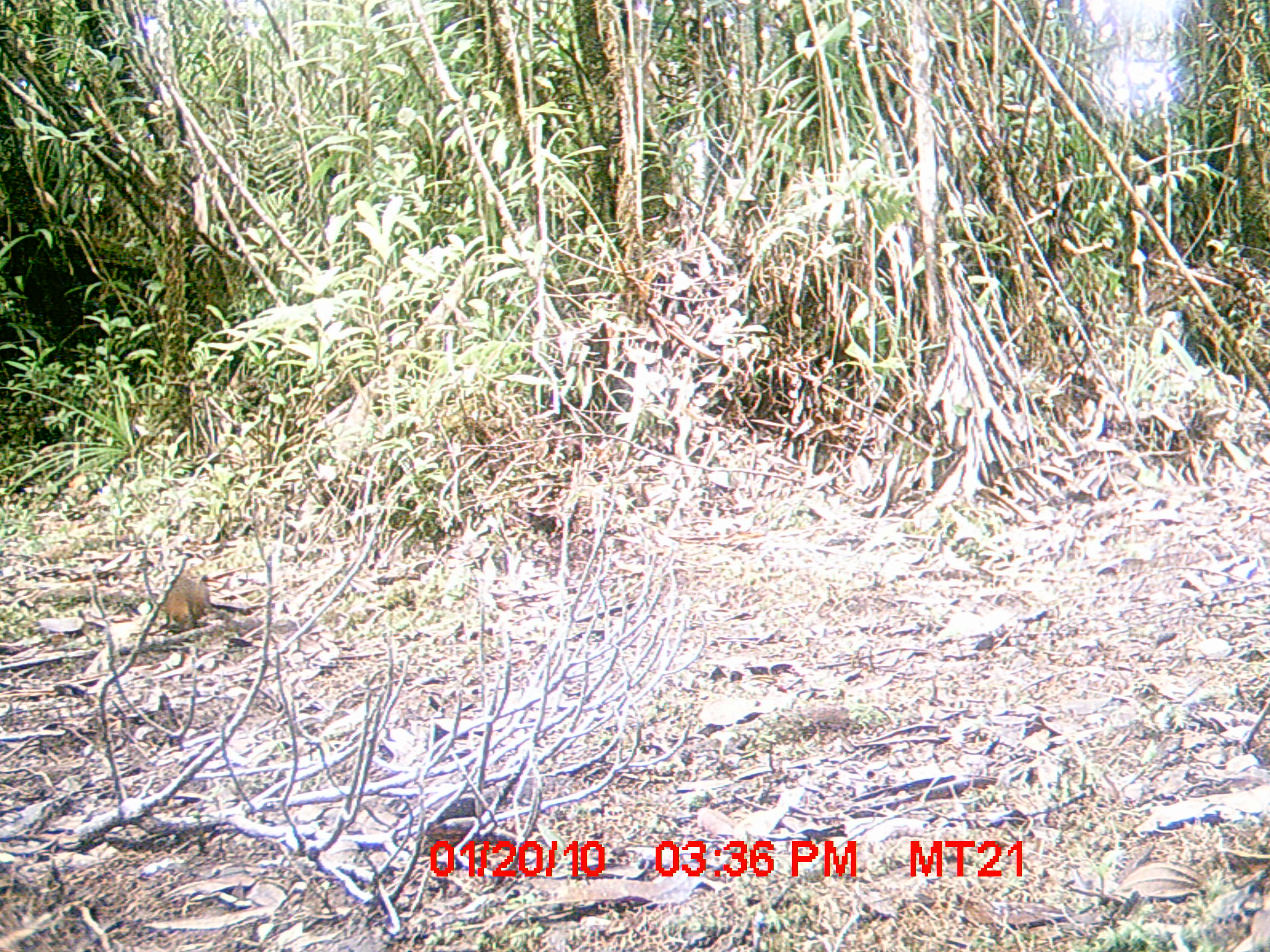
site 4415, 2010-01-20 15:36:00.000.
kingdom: Animalia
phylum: Chordata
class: Mammalia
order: Rodentia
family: Nesomyidae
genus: Hypogeomys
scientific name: Hypogeomys antimena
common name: malagasy giant rat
Hypogeomys antimena (malagasy giant rat), count 1.